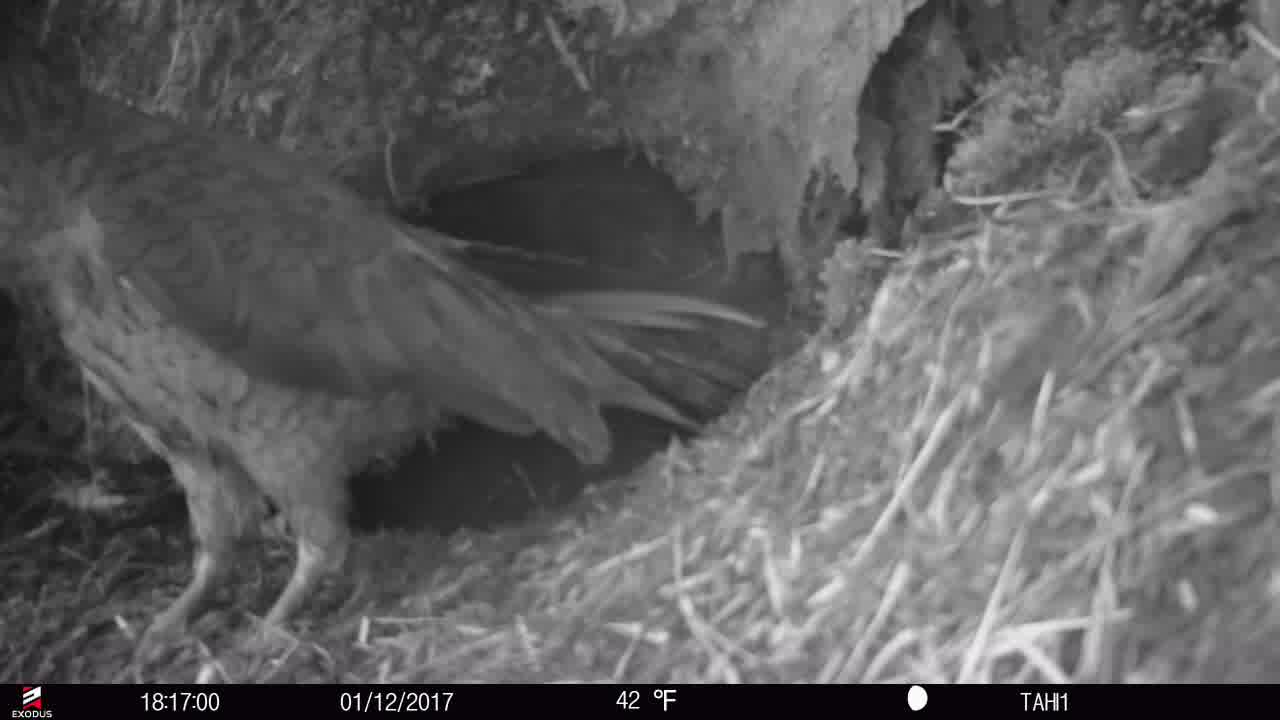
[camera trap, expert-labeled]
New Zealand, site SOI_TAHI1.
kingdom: Animalia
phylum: Chordata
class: Aves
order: Psittaciformes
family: Strigopidae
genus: Nestor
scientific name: Nestor notabilis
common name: kea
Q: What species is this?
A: Kea (Nestor notabilis).